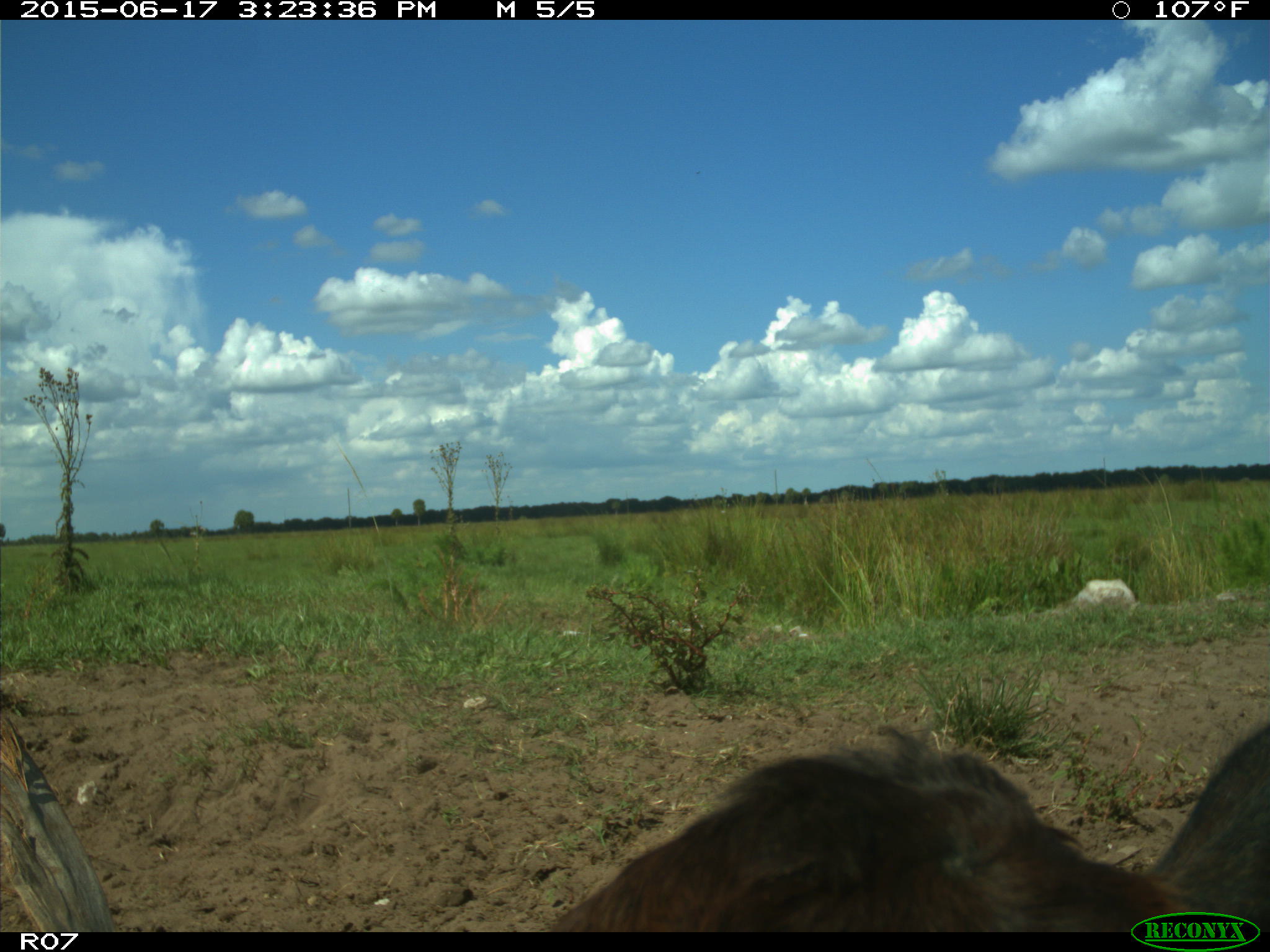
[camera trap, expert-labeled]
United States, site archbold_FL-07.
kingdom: Animalia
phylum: Chordata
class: Mammalia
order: Artiodactyla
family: Bovidae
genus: Bos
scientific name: Bos taurus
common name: domestic cow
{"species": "Bos taurus (domestic cow)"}